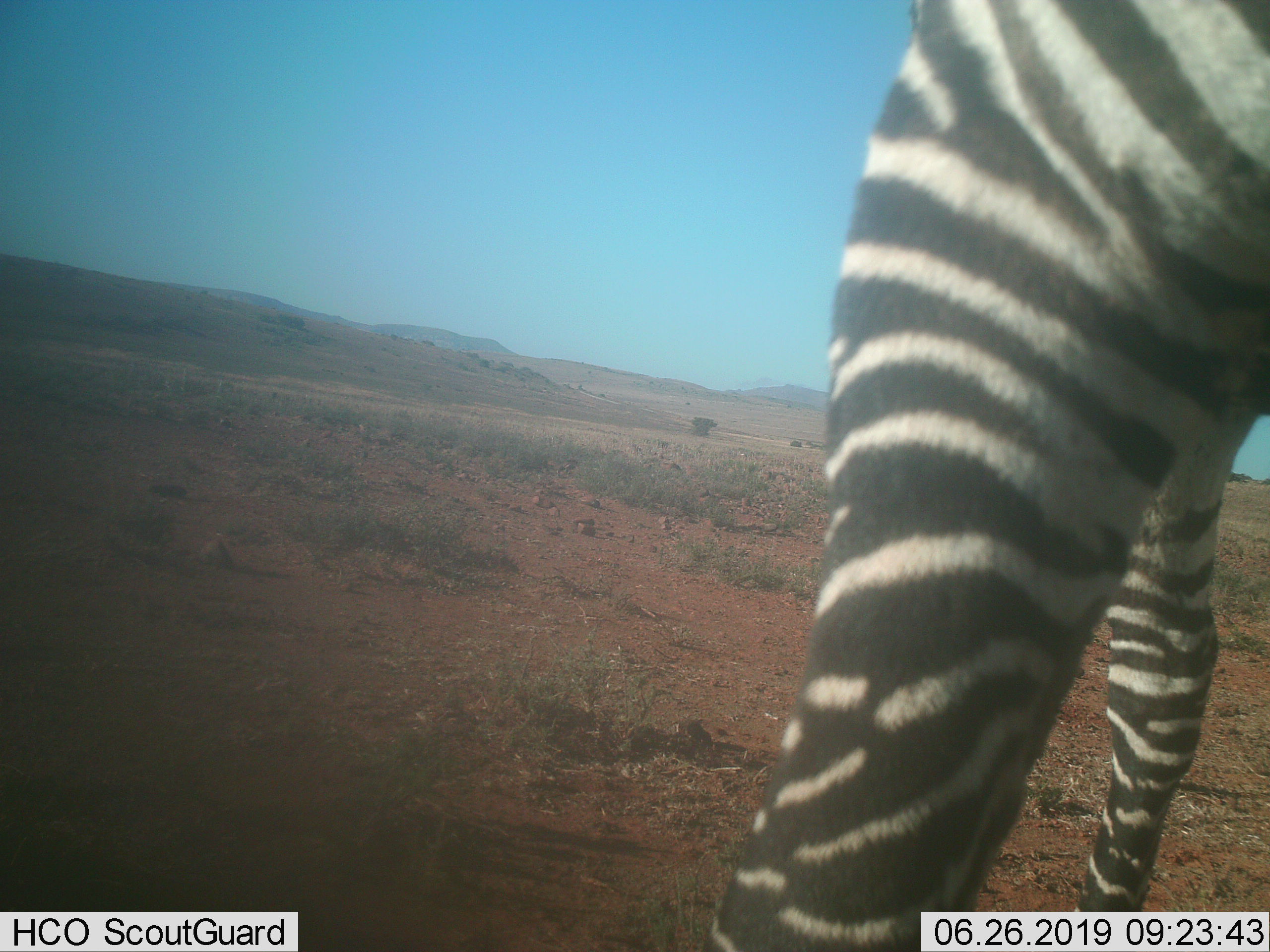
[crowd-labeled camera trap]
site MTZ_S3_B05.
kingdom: Animalia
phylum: Chordata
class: Mammalia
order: Perissodactyla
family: Equidae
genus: Equus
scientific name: Equus zebra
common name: mountain zebra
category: zebramountain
Zebramountain (mountain zebra) (Equus zebra), count 1. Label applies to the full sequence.